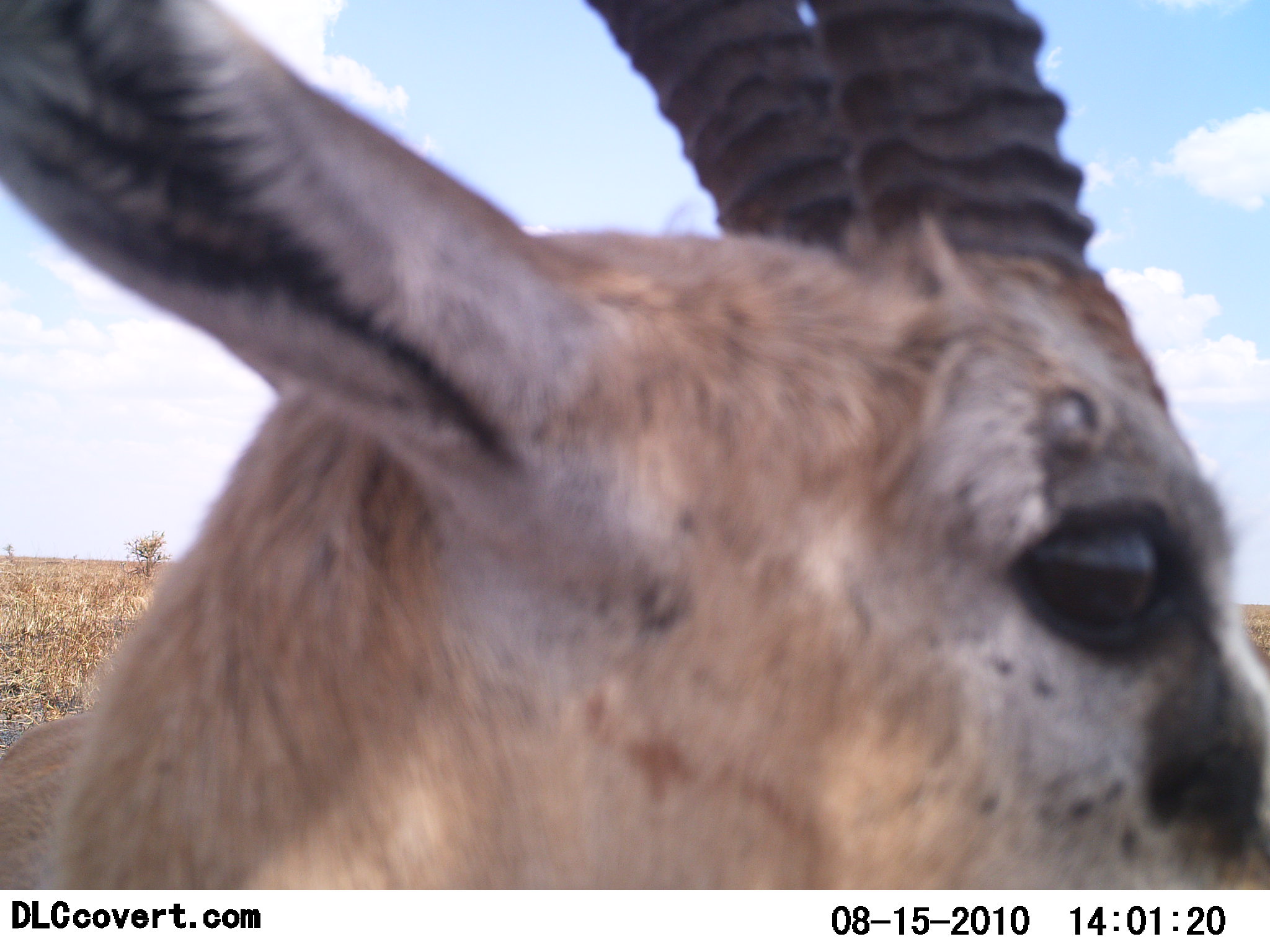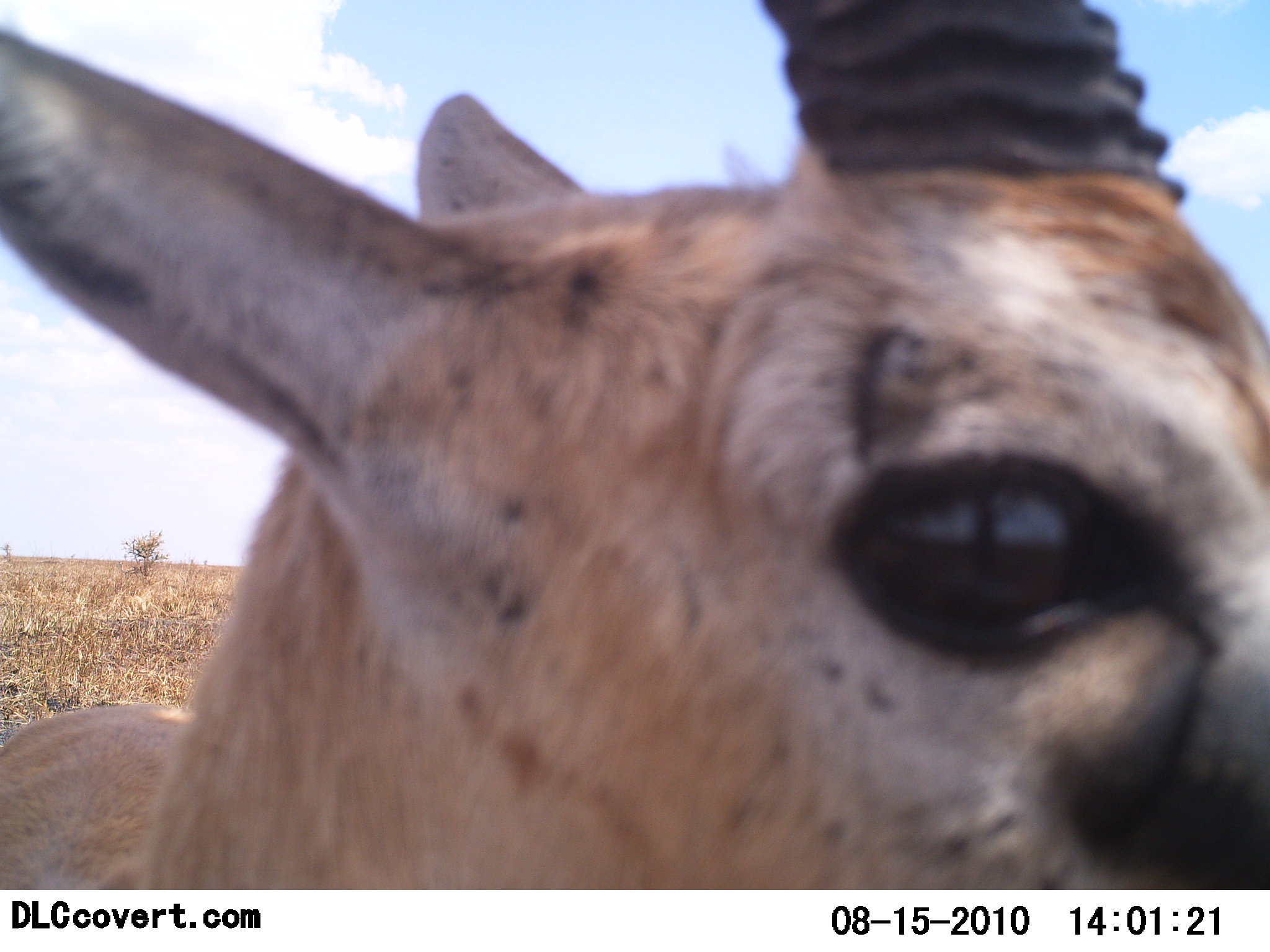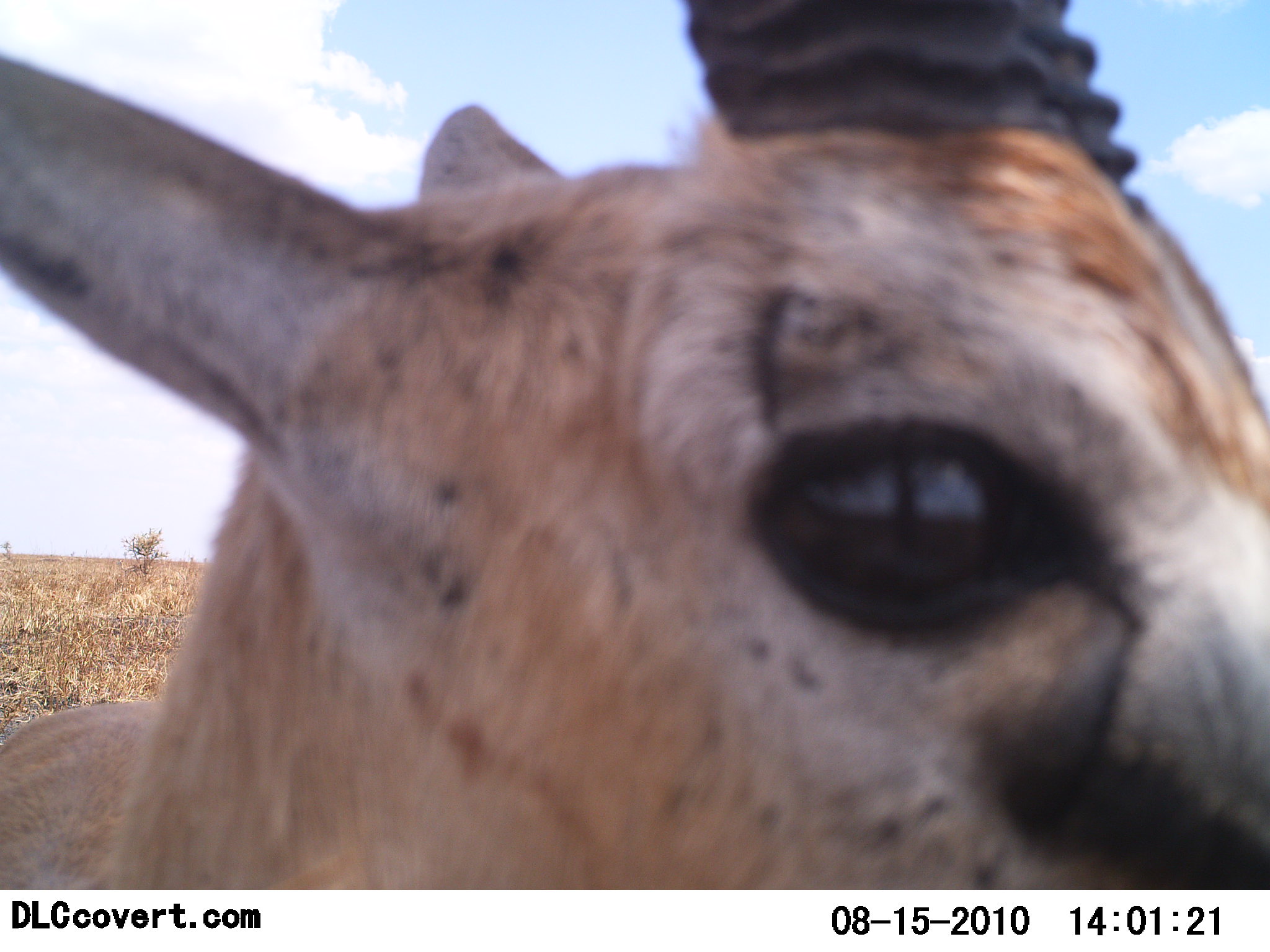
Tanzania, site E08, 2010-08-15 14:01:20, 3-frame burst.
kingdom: Animalia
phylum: Chordata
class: Mammalia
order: Artiodactyla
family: Bovidae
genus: Eudorcas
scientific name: Eudorcas thomsonii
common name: thomson's gazelle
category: gazellethomsons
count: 1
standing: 87%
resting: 7%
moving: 7%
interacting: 13%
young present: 0%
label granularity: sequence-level